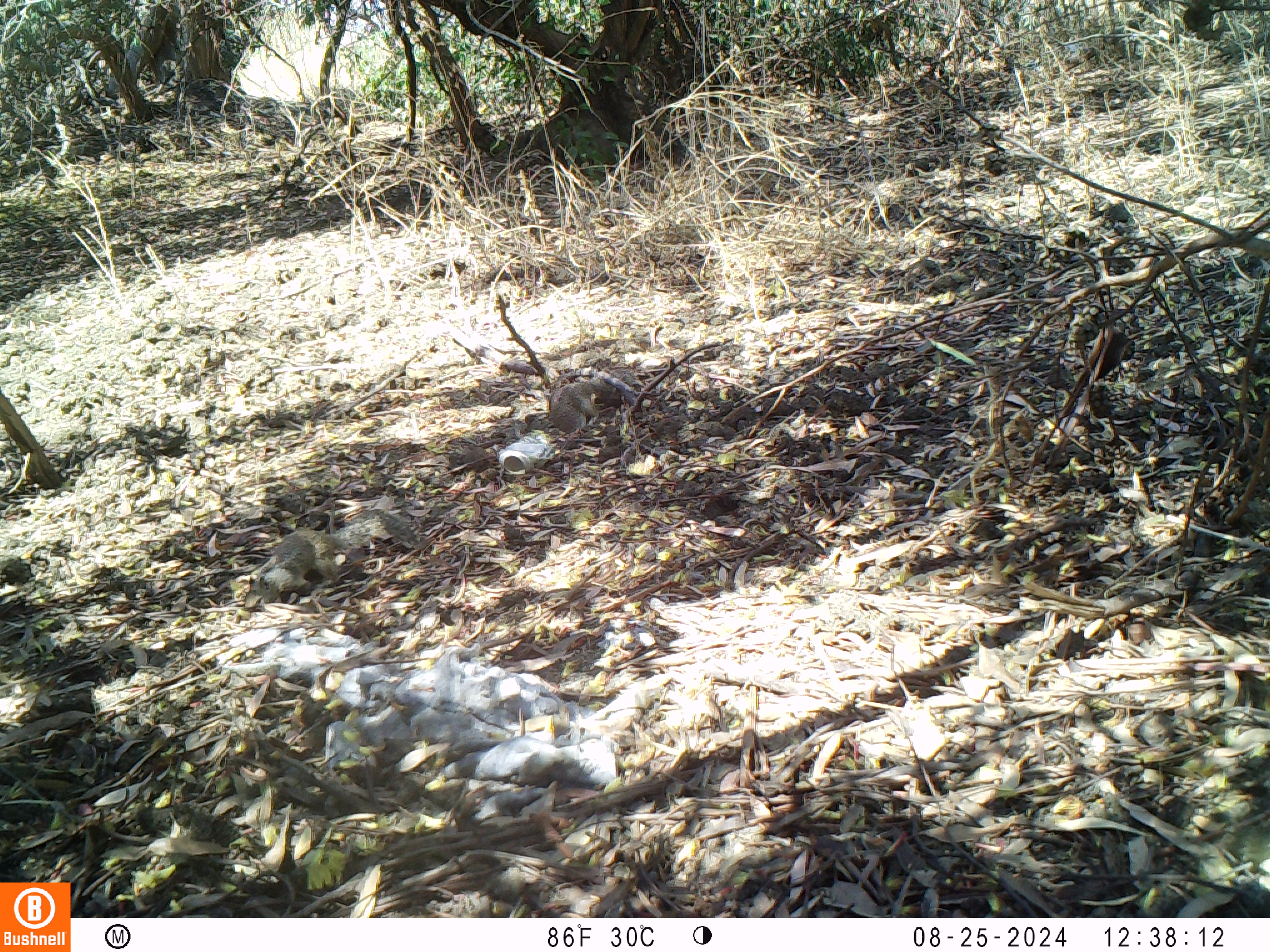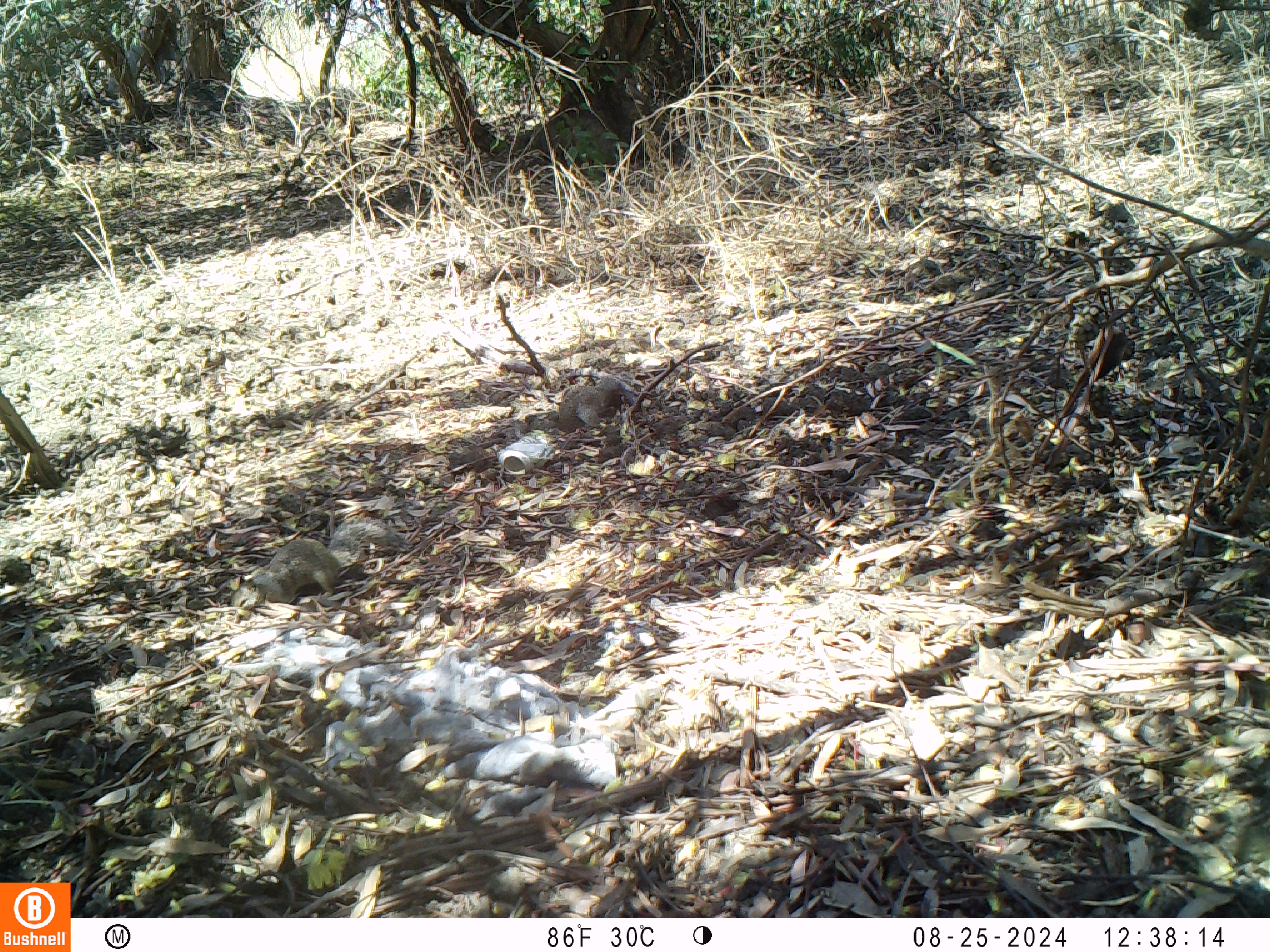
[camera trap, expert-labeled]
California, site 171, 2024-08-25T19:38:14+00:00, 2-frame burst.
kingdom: Animalia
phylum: Chordata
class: Mammalia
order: Rodentia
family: Sciuridae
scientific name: Sciuridae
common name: squirrel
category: unknown squirrel